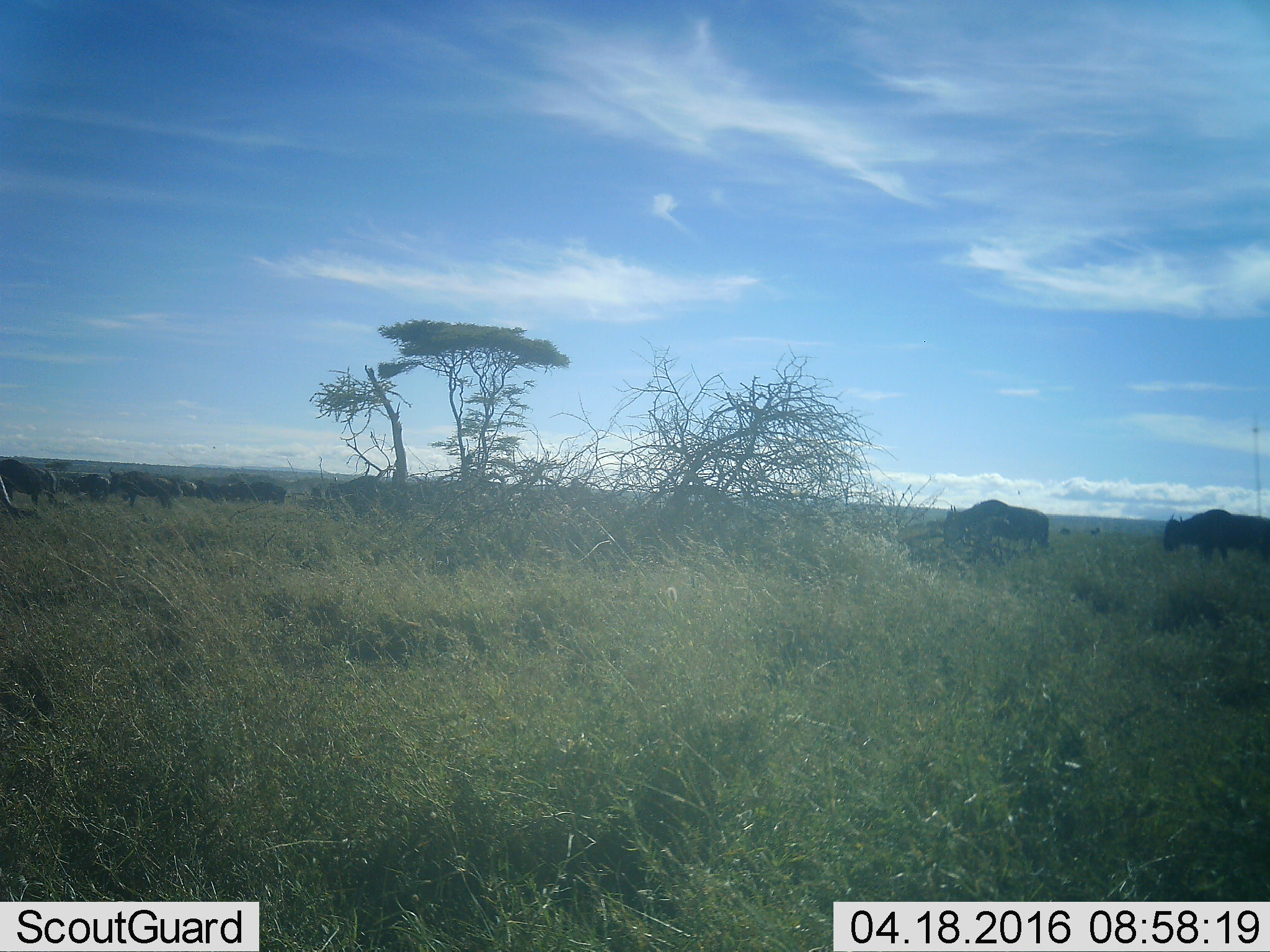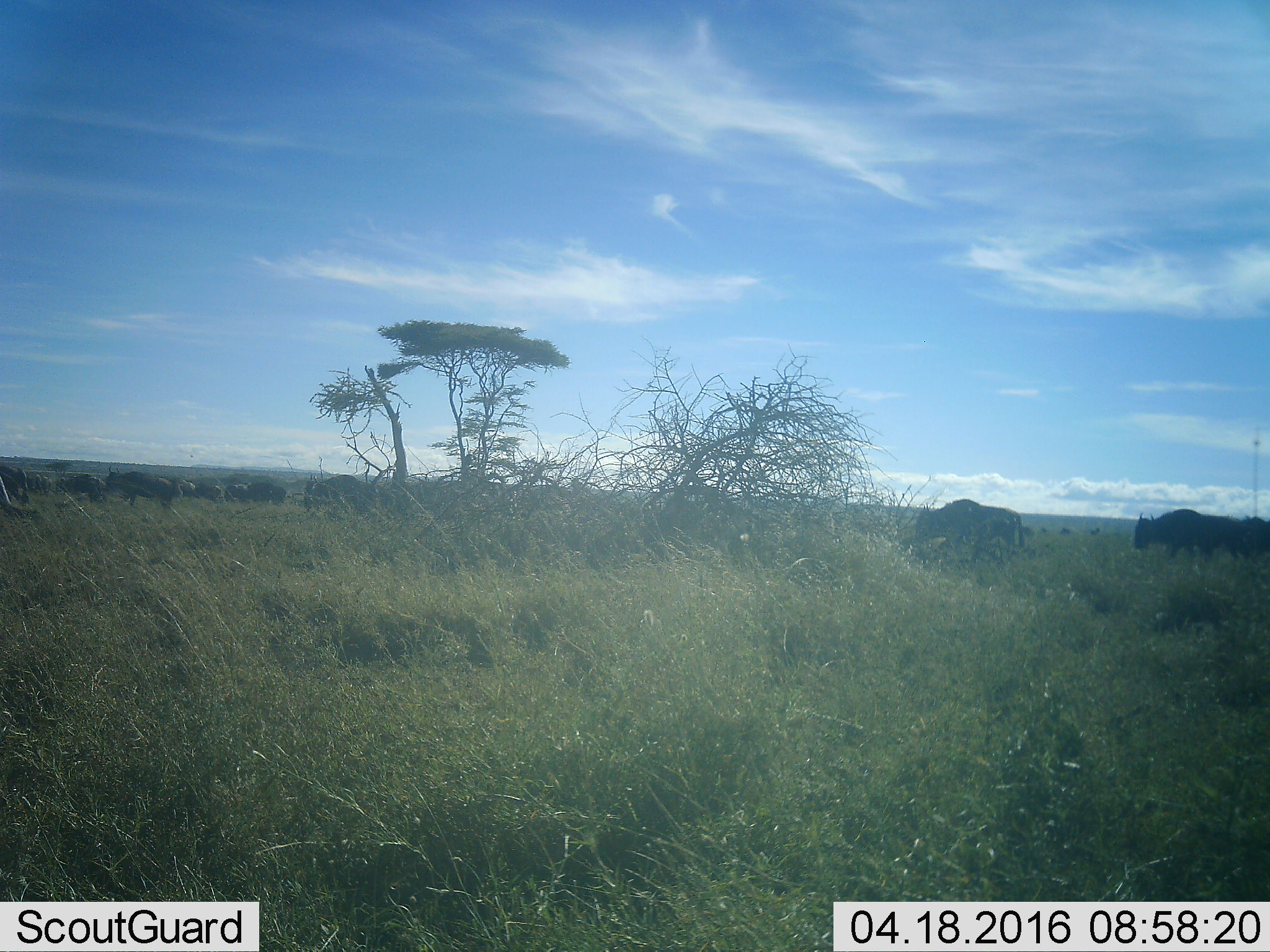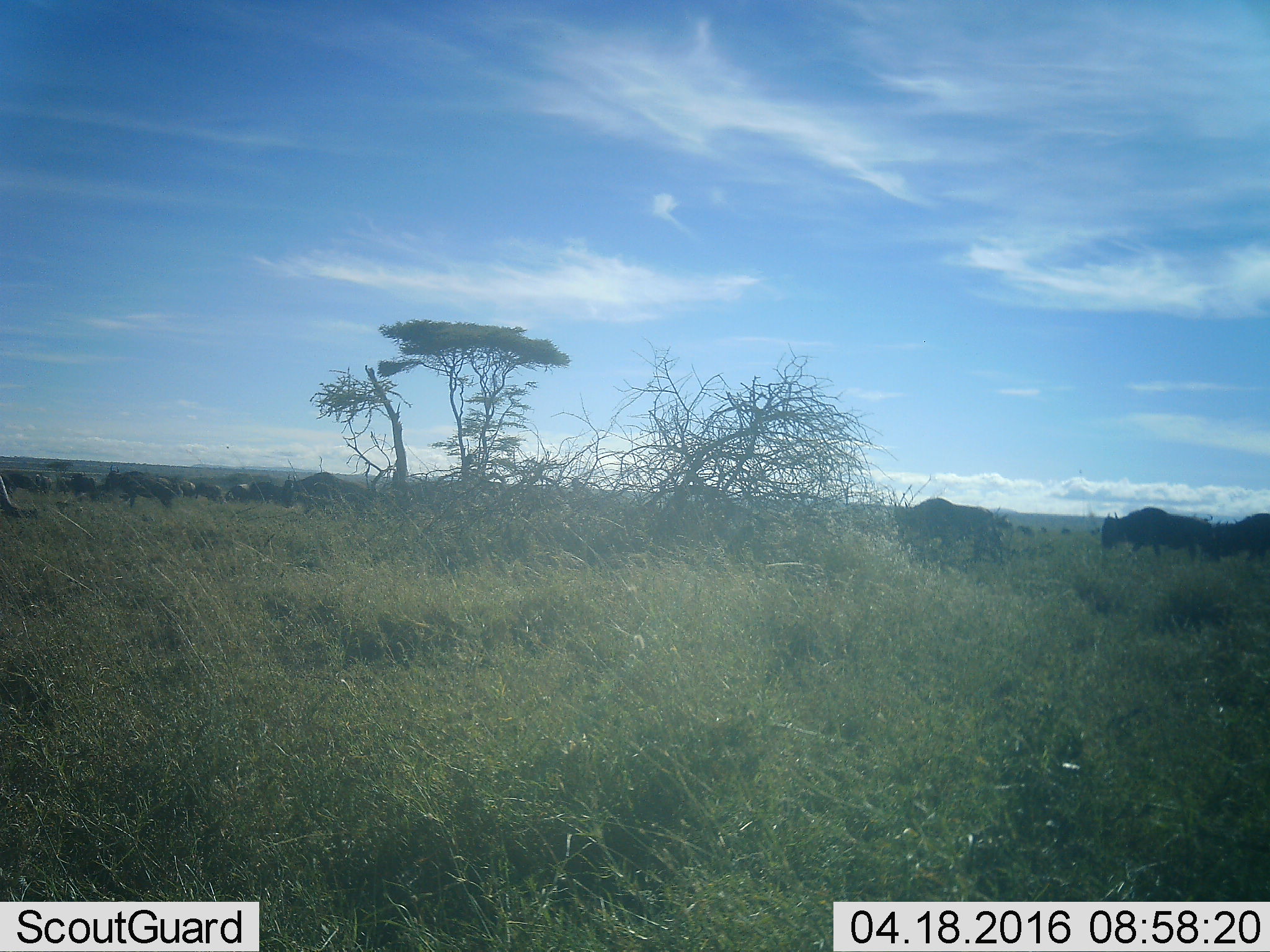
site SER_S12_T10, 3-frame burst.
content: unidentified animal